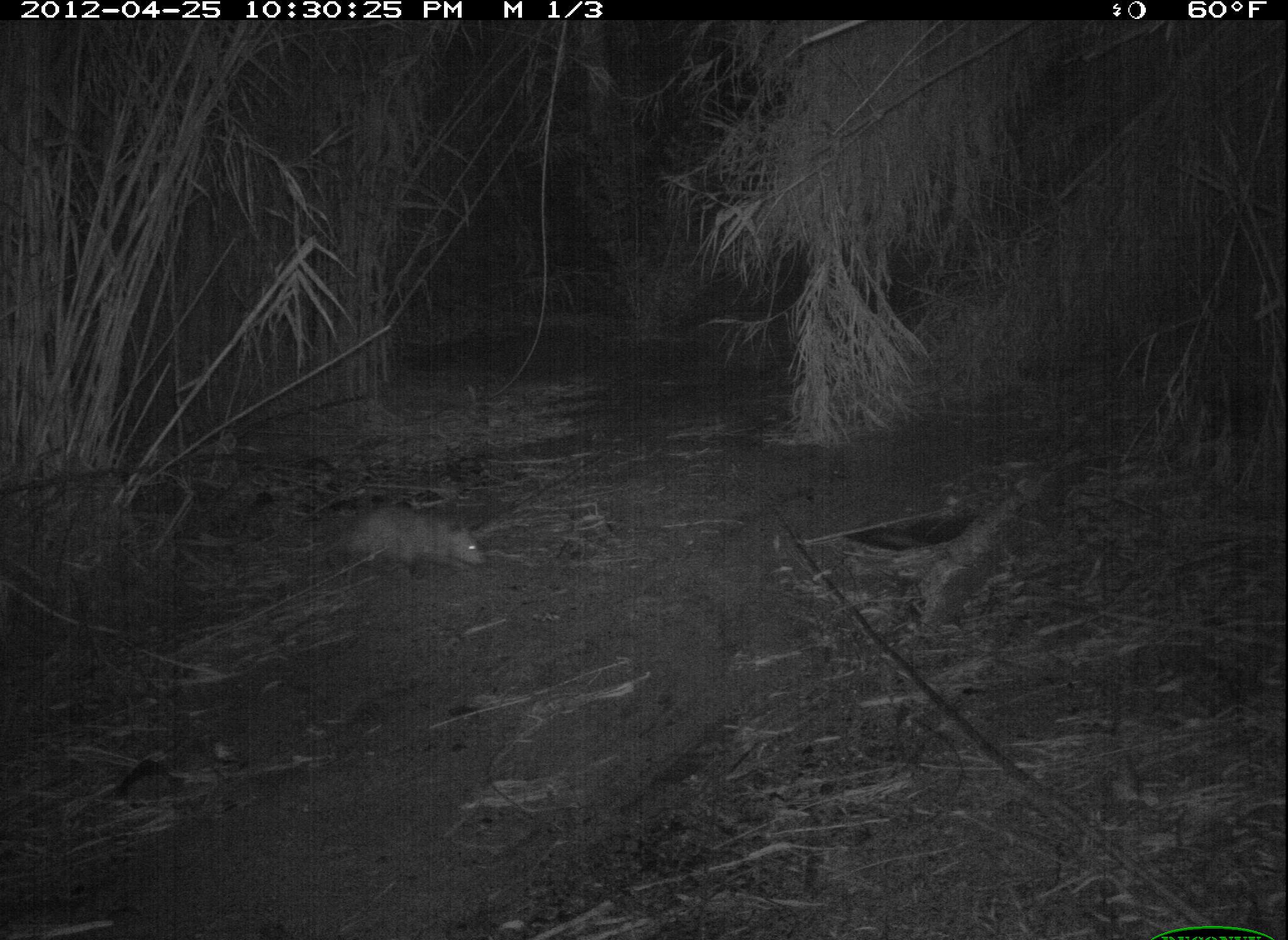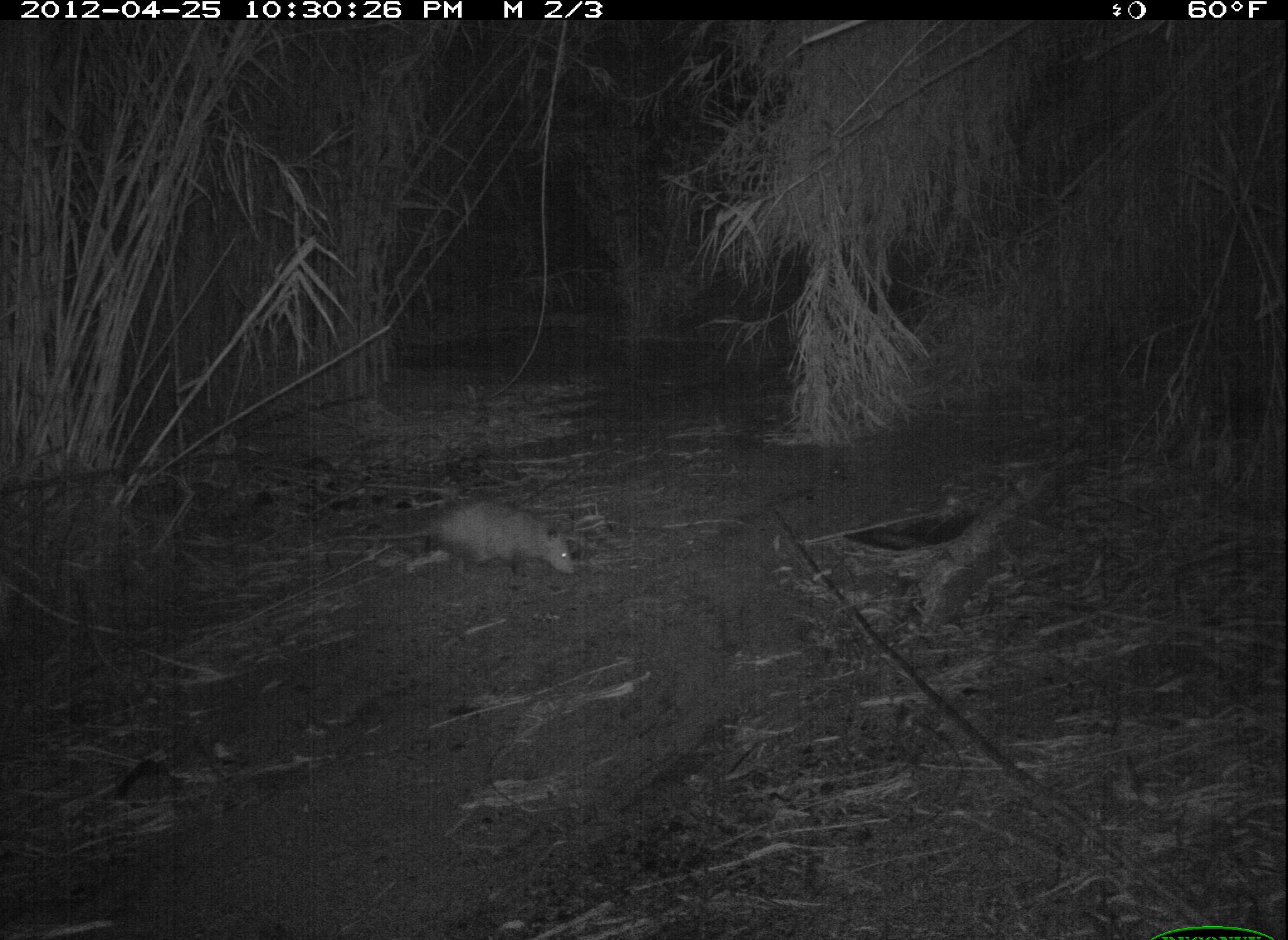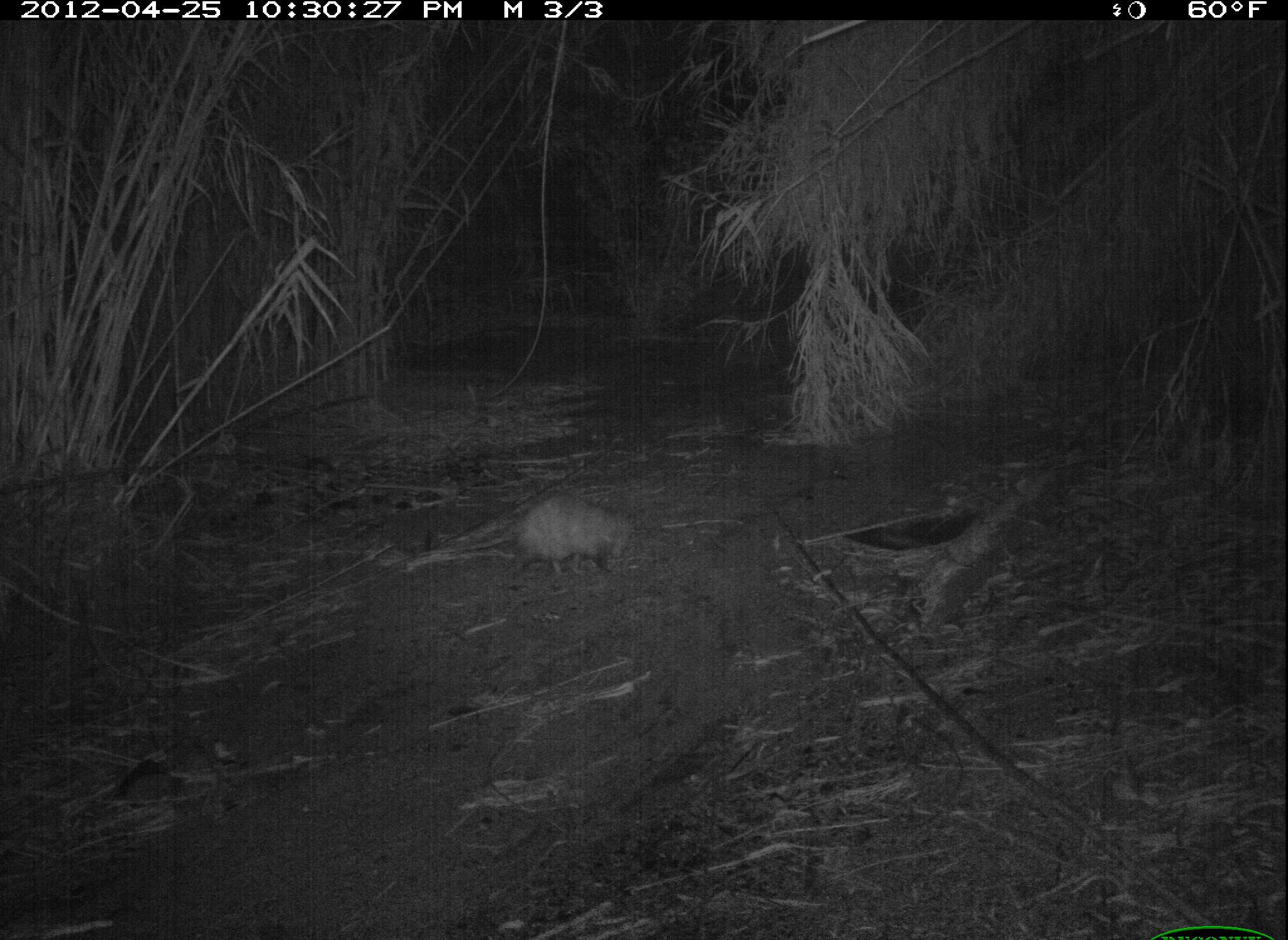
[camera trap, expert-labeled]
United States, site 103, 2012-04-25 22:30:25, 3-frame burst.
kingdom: Animalia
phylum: Chordata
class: Mammalia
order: Didelphimorphia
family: Didelphidae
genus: Didelphis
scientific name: Didelphis virginiana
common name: virginia opossum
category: opossum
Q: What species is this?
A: Opossum (virginia opossum) (Didelphis virginiana).